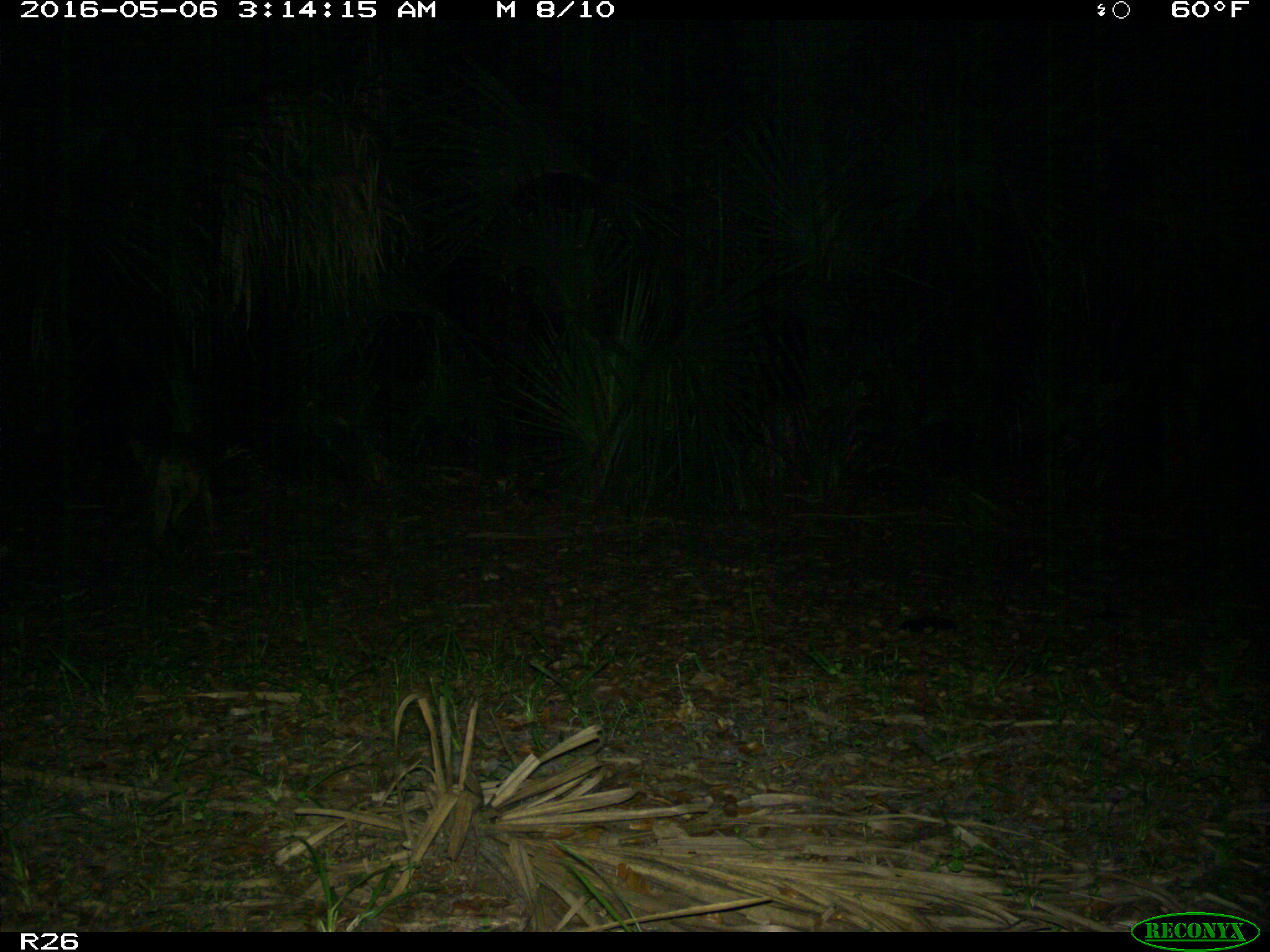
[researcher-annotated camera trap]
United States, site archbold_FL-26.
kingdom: Animalia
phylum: Chordata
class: Mammalia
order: Carnivora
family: Canidae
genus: Canis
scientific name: Canis latrans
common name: coyote